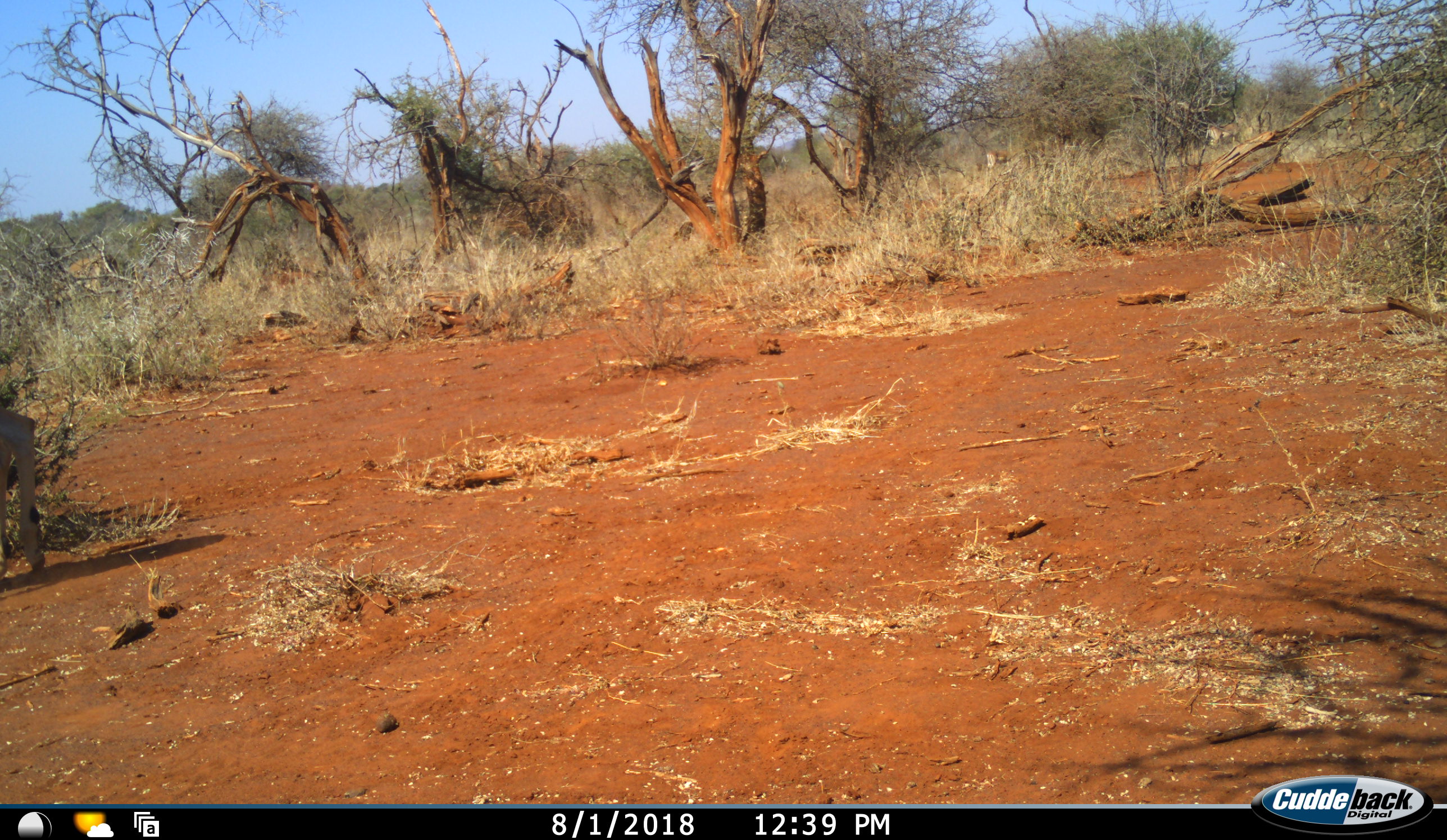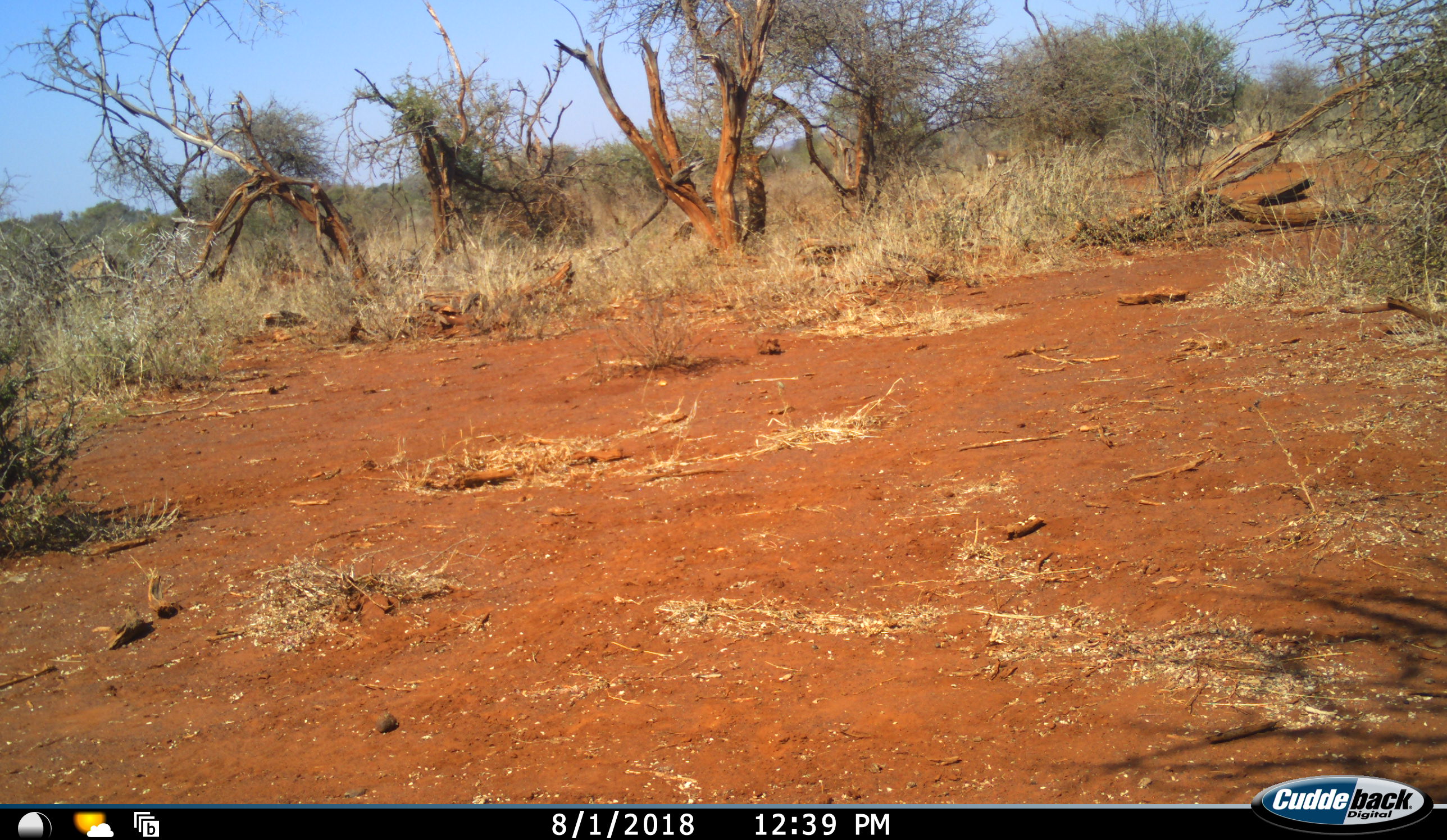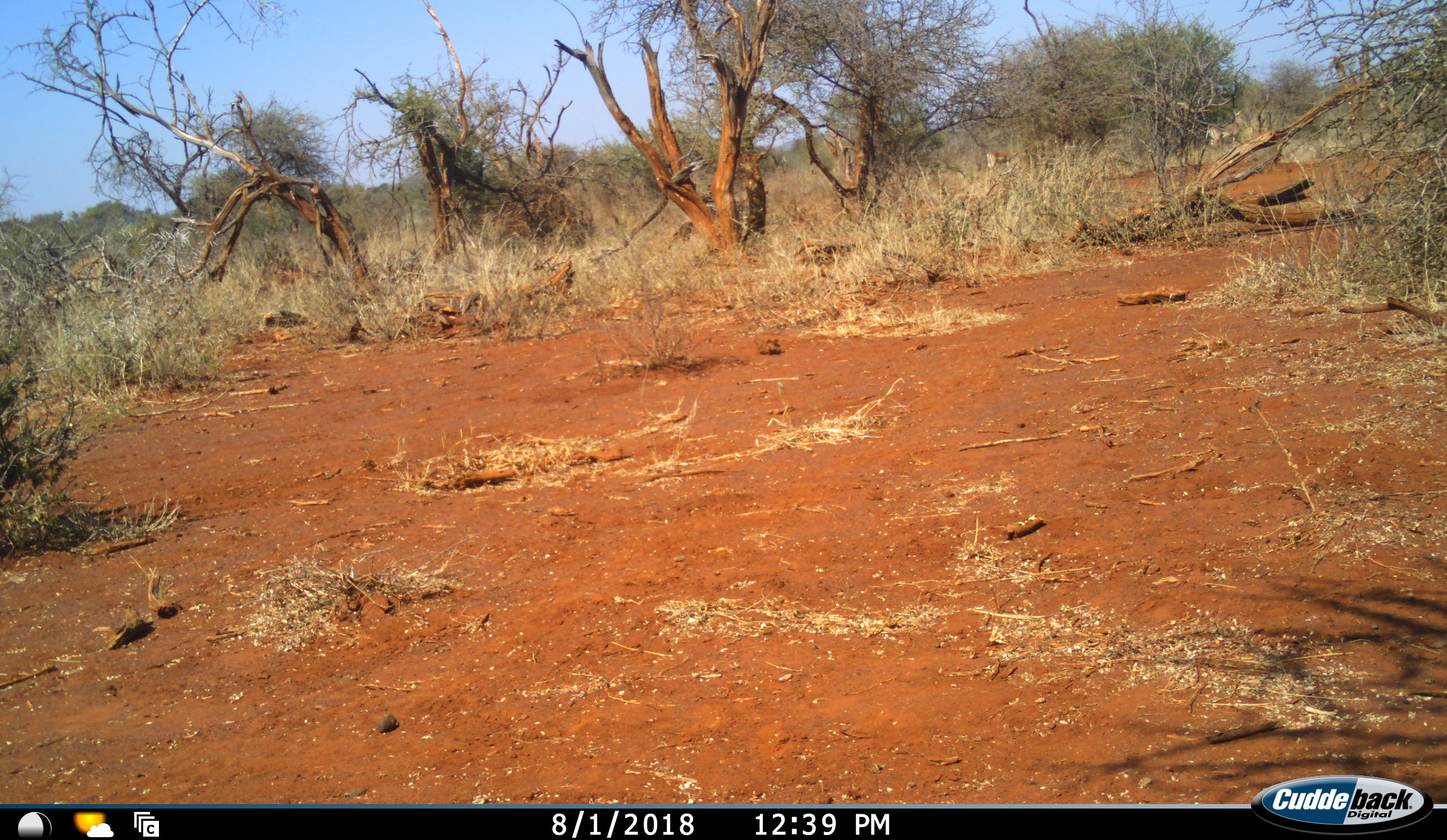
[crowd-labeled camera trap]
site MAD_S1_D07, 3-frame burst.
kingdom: Animalia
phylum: Chordata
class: Mammalia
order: Artiodactyla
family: Bovidae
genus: Aepyceros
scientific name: Aepyceros melampus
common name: impala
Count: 2.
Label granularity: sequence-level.